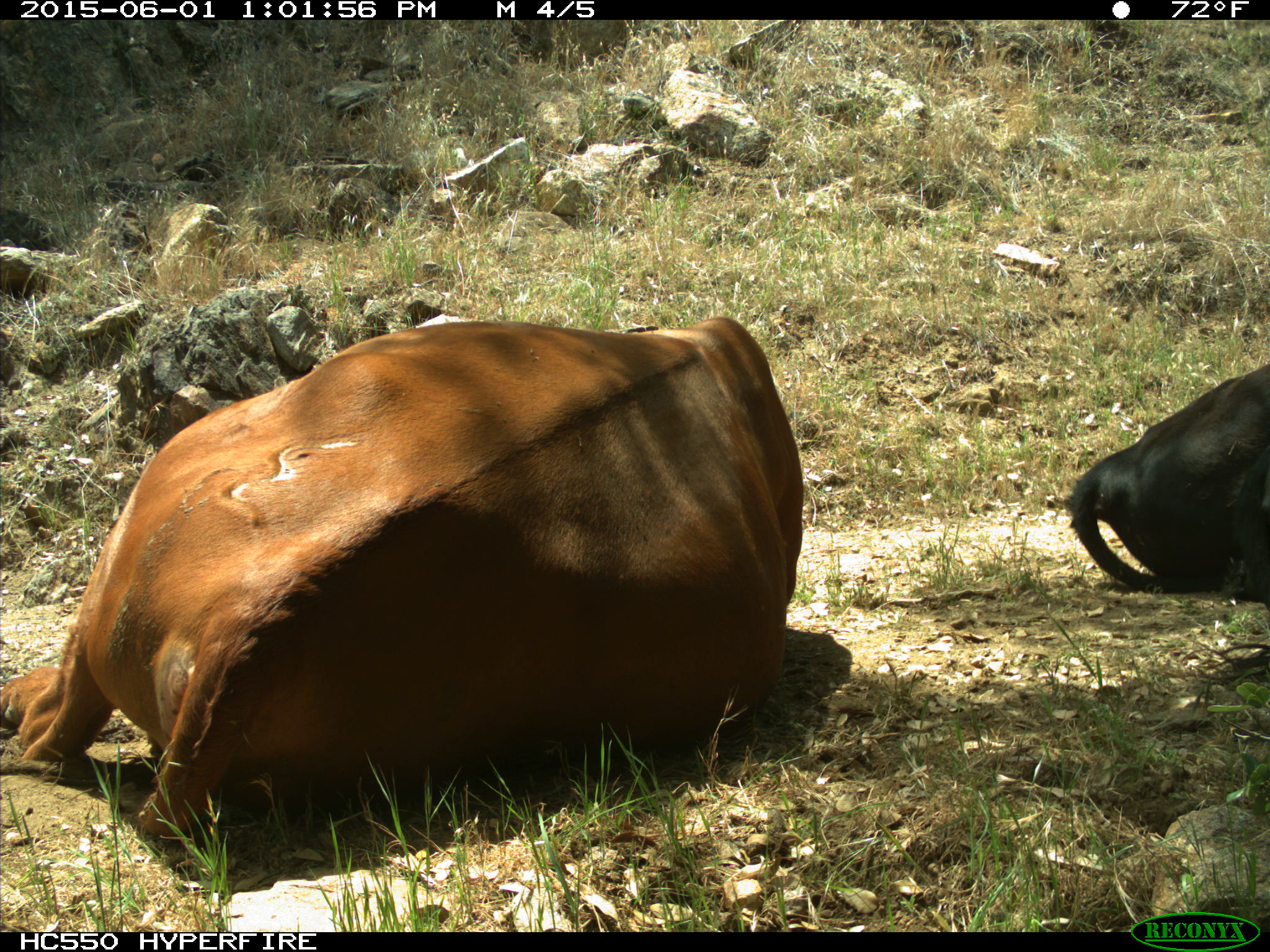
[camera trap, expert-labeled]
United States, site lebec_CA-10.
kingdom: Animalia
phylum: Chordata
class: Mammalia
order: Artiodactyla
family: Bovidae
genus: Bos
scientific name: Bos taurus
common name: domestic cow